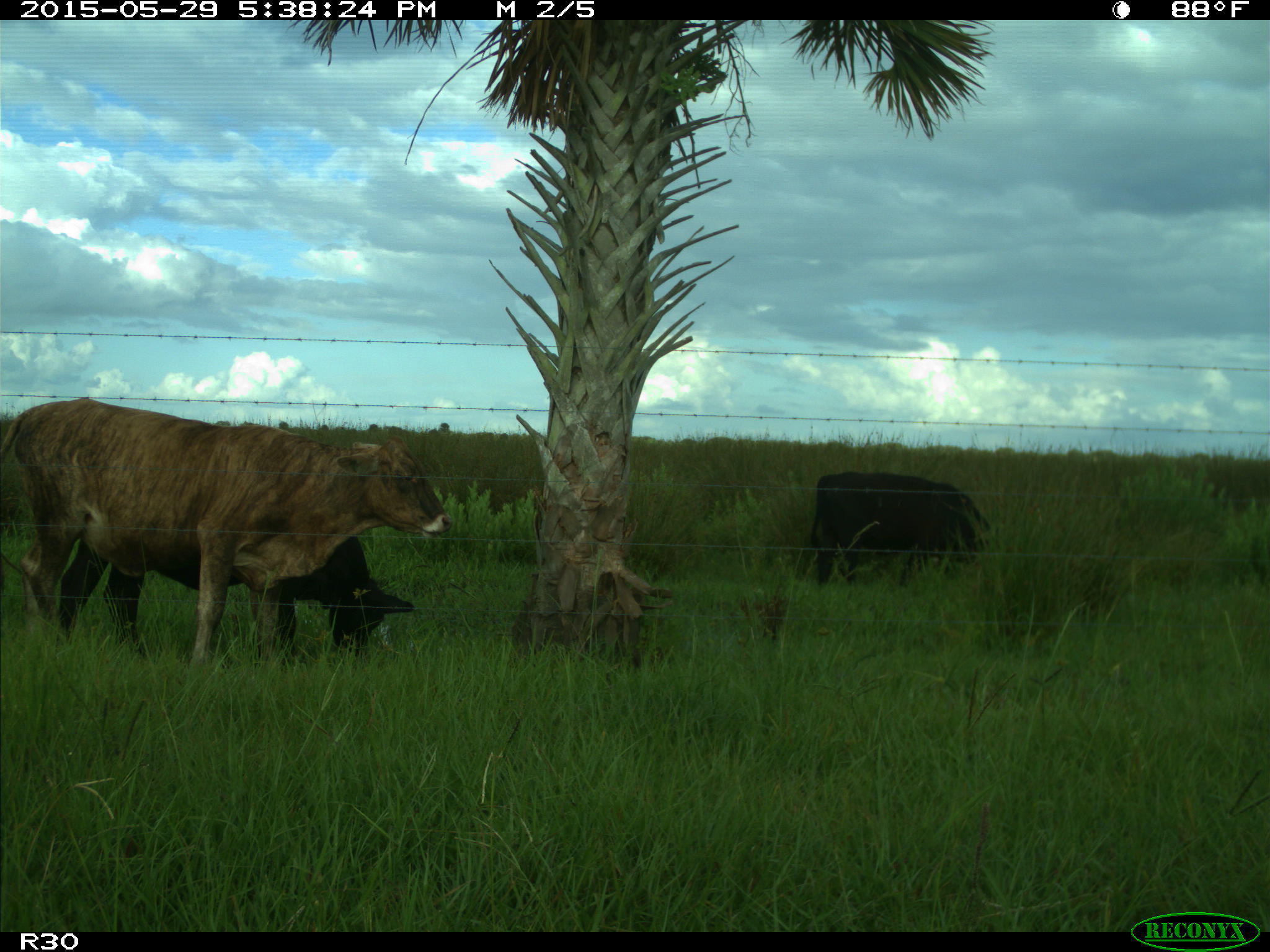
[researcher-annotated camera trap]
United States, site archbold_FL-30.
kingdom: Animalia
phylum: Chordata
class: Mammalia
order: Artiodactyla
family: Bovidae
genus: Bos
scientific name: Bos taurus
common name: domestic cow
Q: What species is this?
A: Bos taurus (domestic cow).